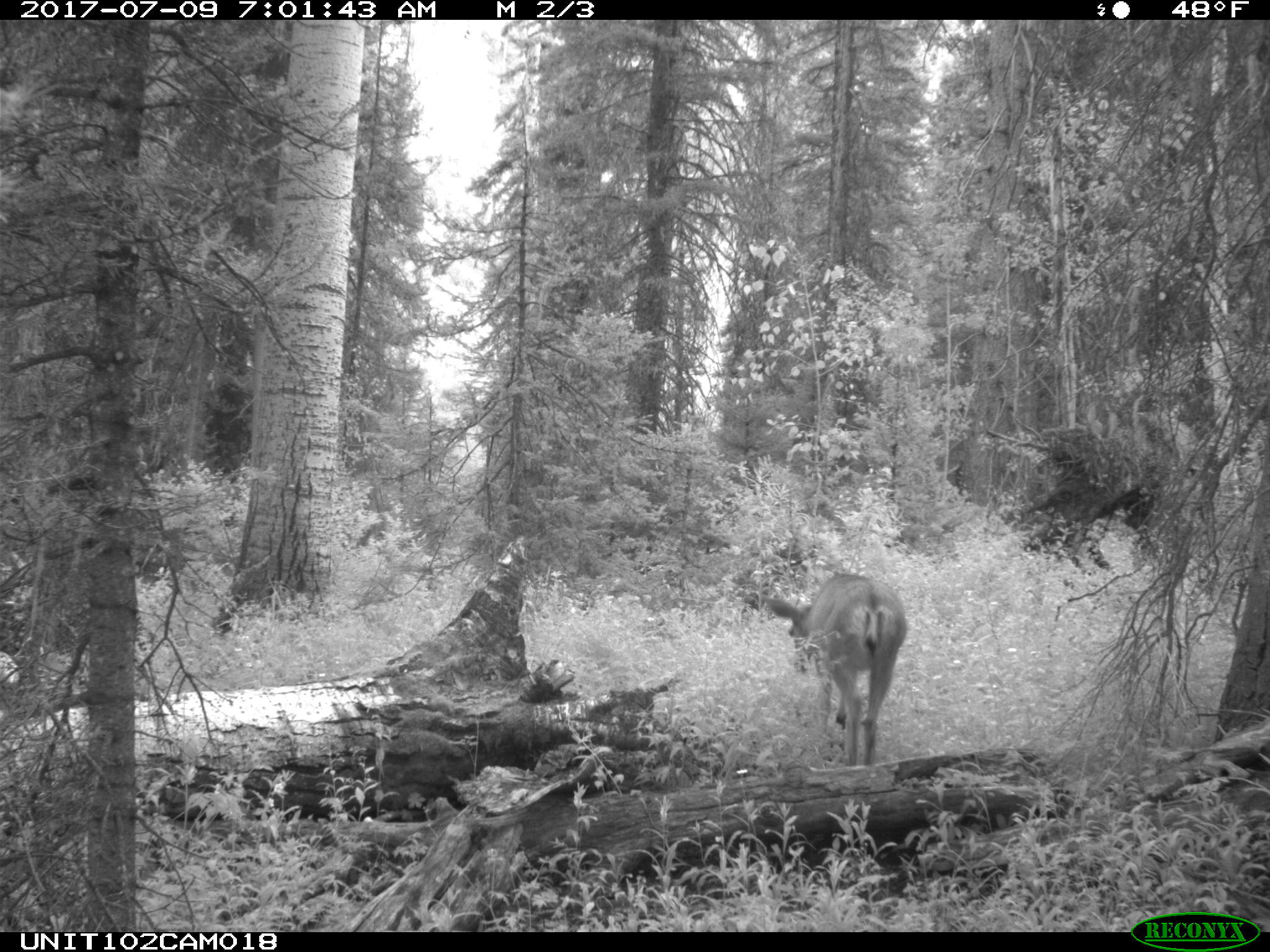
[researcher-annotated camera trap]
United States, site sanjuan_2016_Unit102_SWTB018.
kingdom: Animalia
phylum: Chordata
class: Mammalia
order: Artiodactyla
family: Cervidae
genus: Odocoileus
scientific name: Odocoileus hemionus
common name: mule deer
Odocoileus hemionus (mule deer).